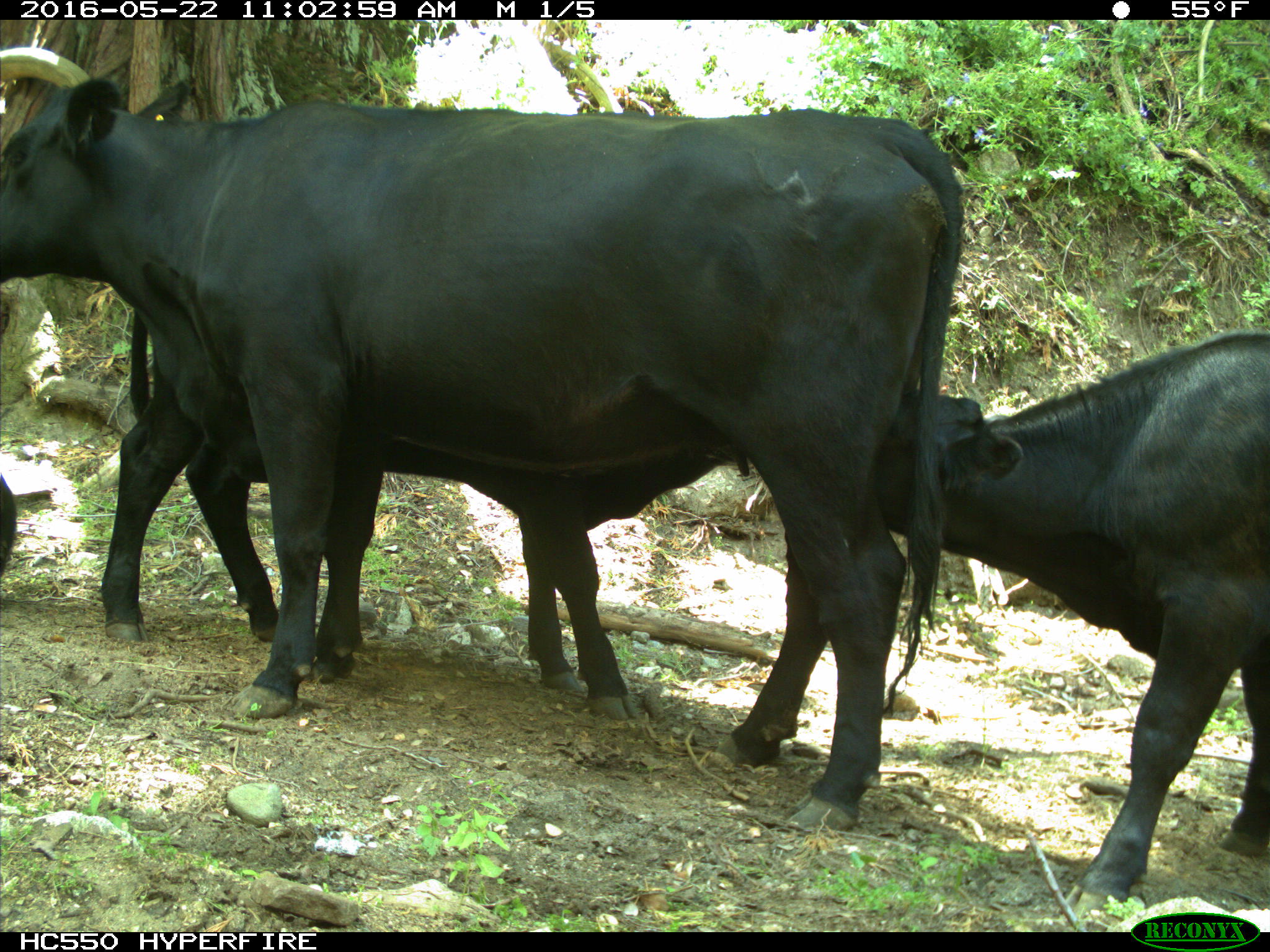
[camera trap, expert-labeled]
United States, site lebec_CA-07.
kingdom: Animalia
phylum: Chordata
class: Mammalia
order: Artiodactyla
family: Bovidae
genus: Bos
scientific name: Bos taurus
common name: domestic cow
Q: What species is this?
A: Bos taurus (domestic cow).